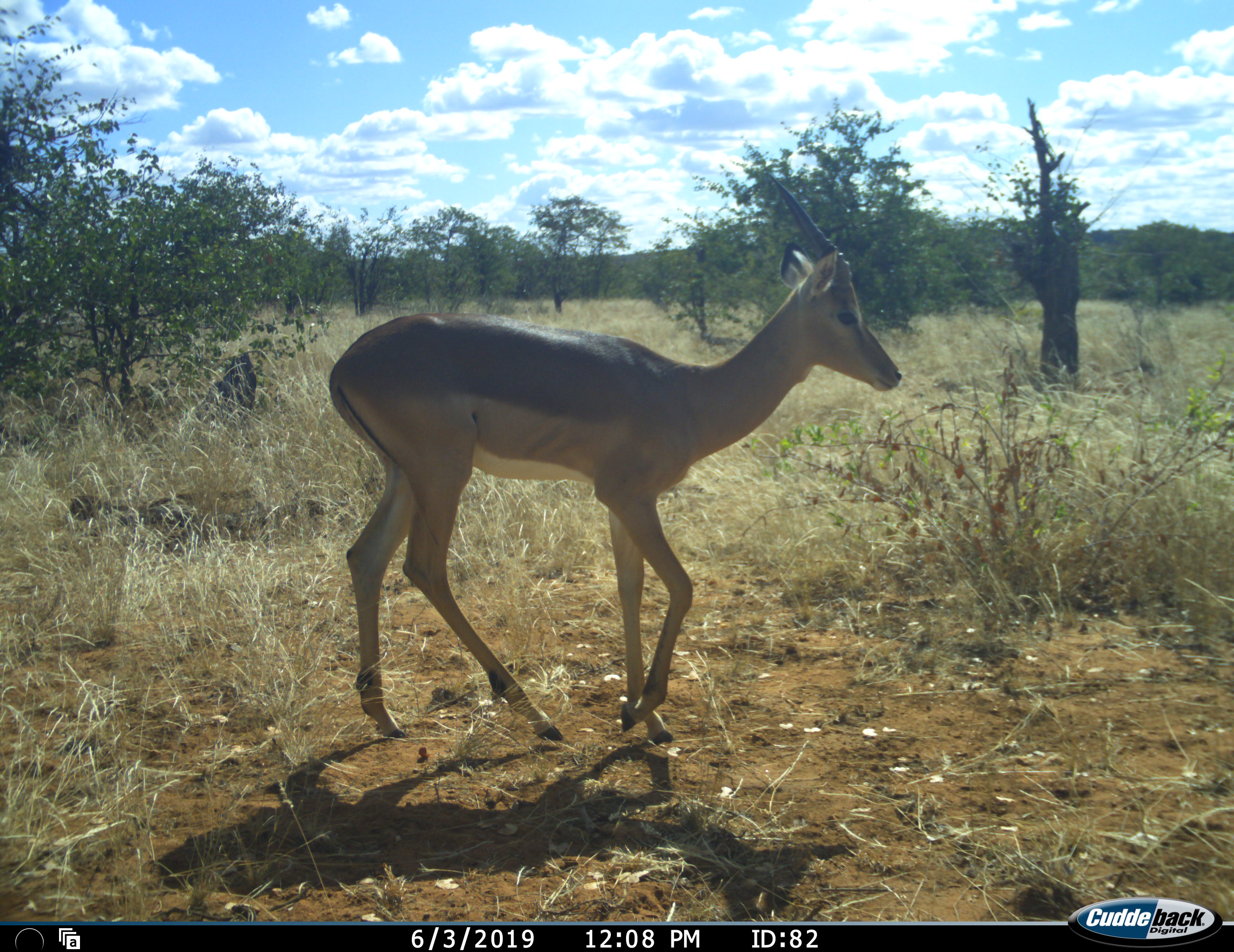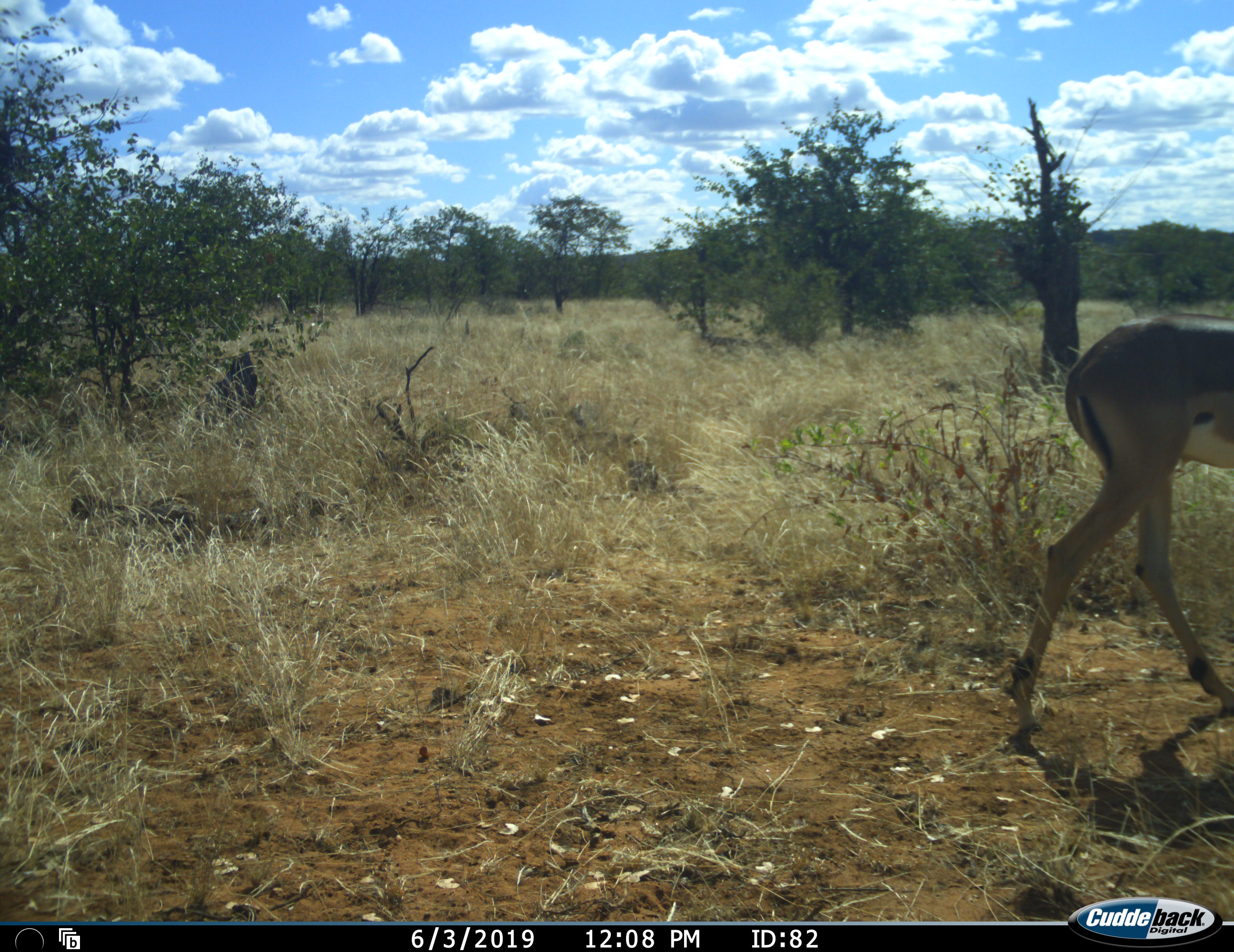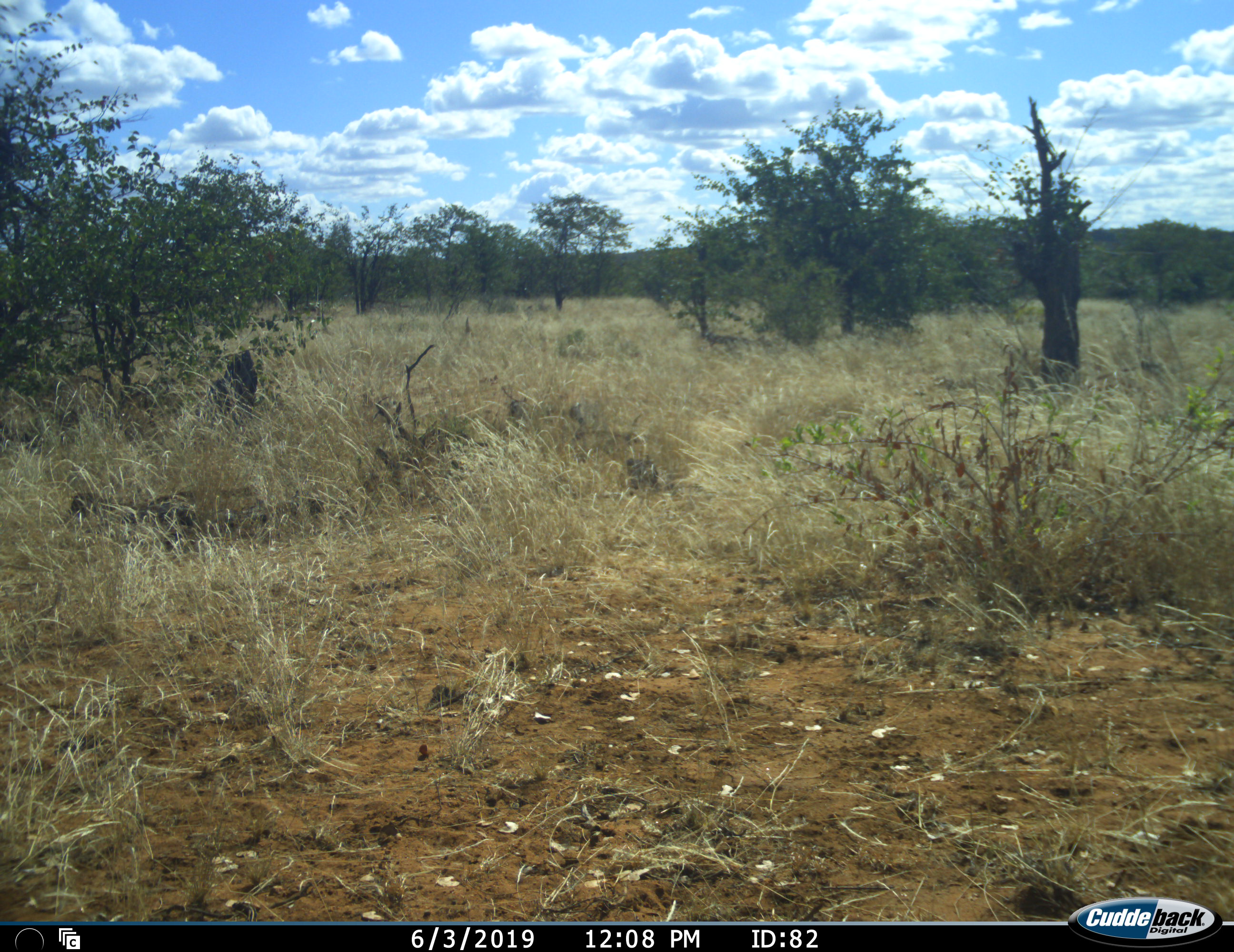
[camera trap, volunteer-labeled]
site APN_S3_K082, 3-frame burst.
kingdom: Animalia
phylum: Chordata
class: Mammalia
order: Artiodactyla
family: Bovidae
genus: Aepyceros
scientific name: Aepyceros melampus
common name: impala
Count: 1.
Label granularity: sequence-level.